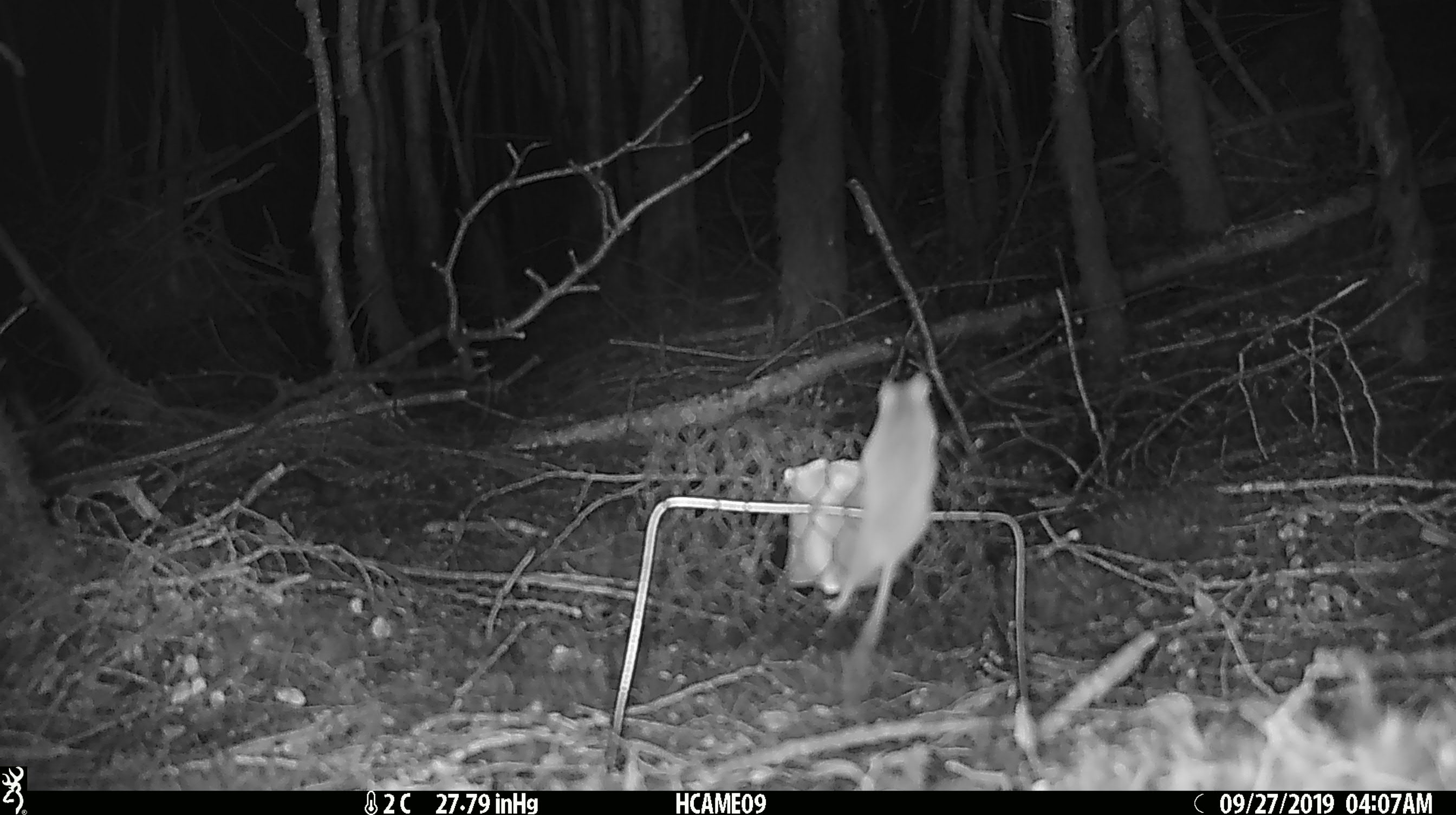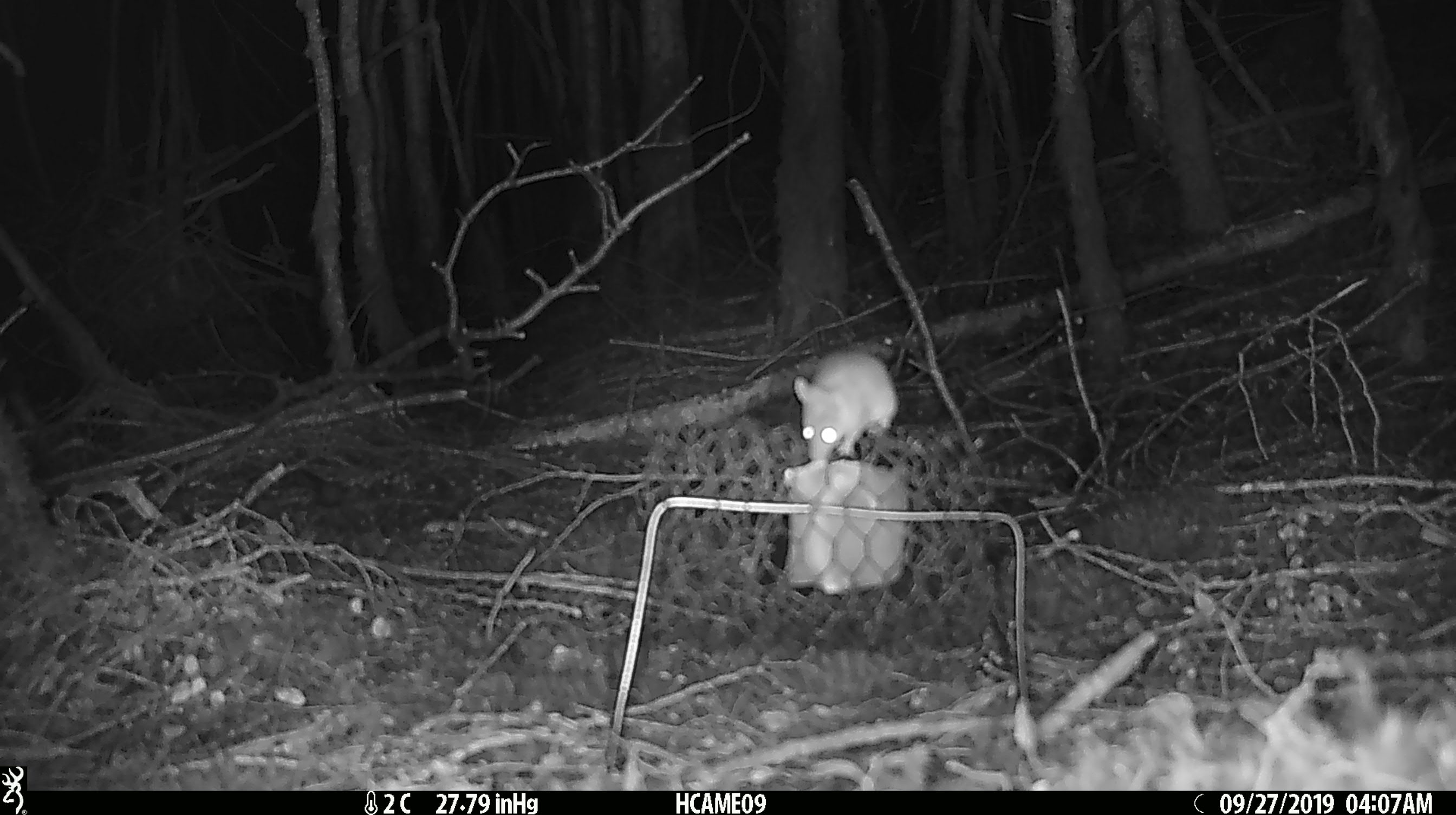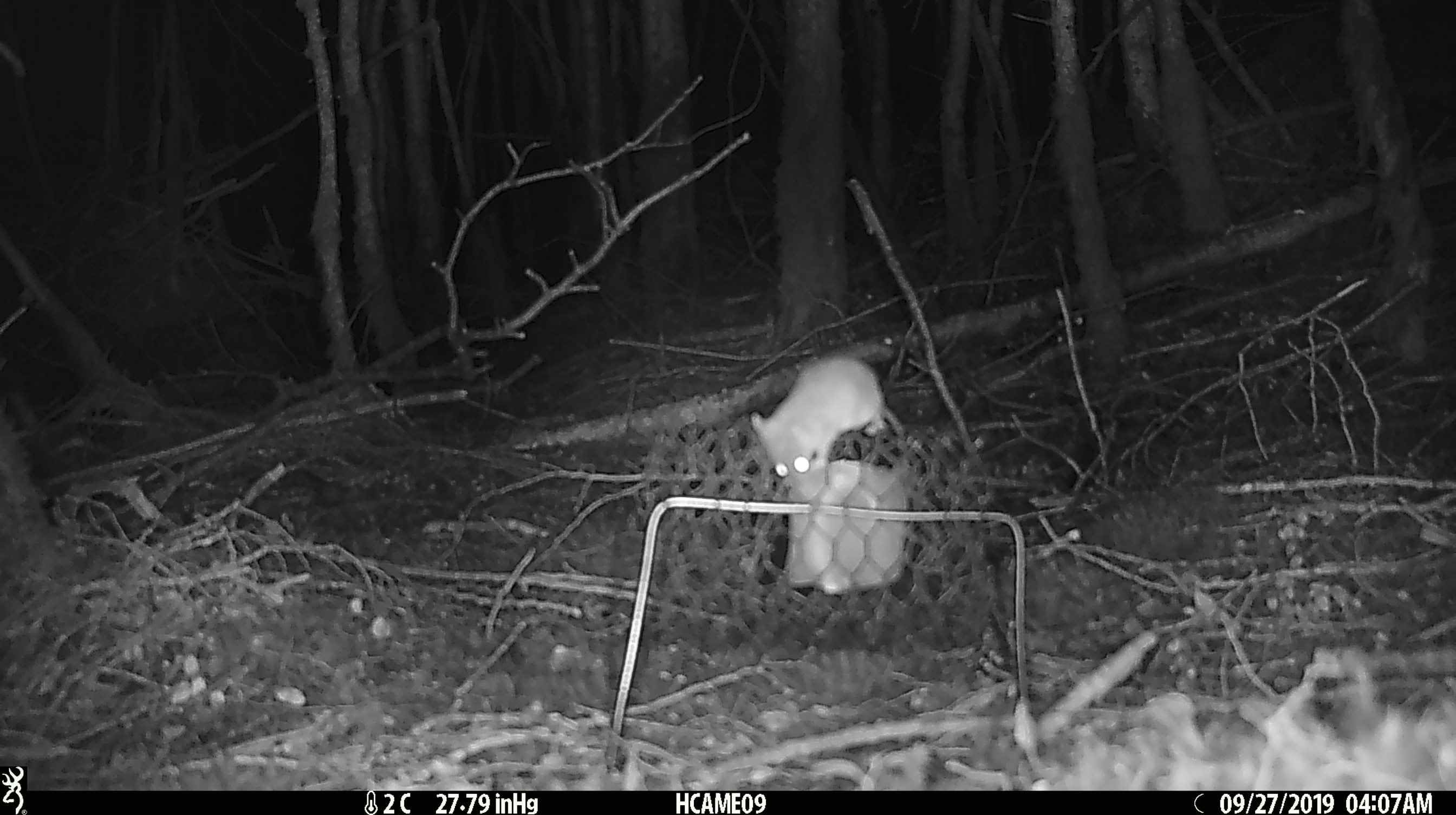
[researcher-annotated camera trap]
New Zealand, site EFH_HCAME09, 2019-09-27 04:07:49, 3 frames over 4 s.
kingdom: Animalia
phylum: Chordata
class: Mammalia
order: Rodentia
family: Muridae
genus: Mus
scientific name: Mus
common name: mouse